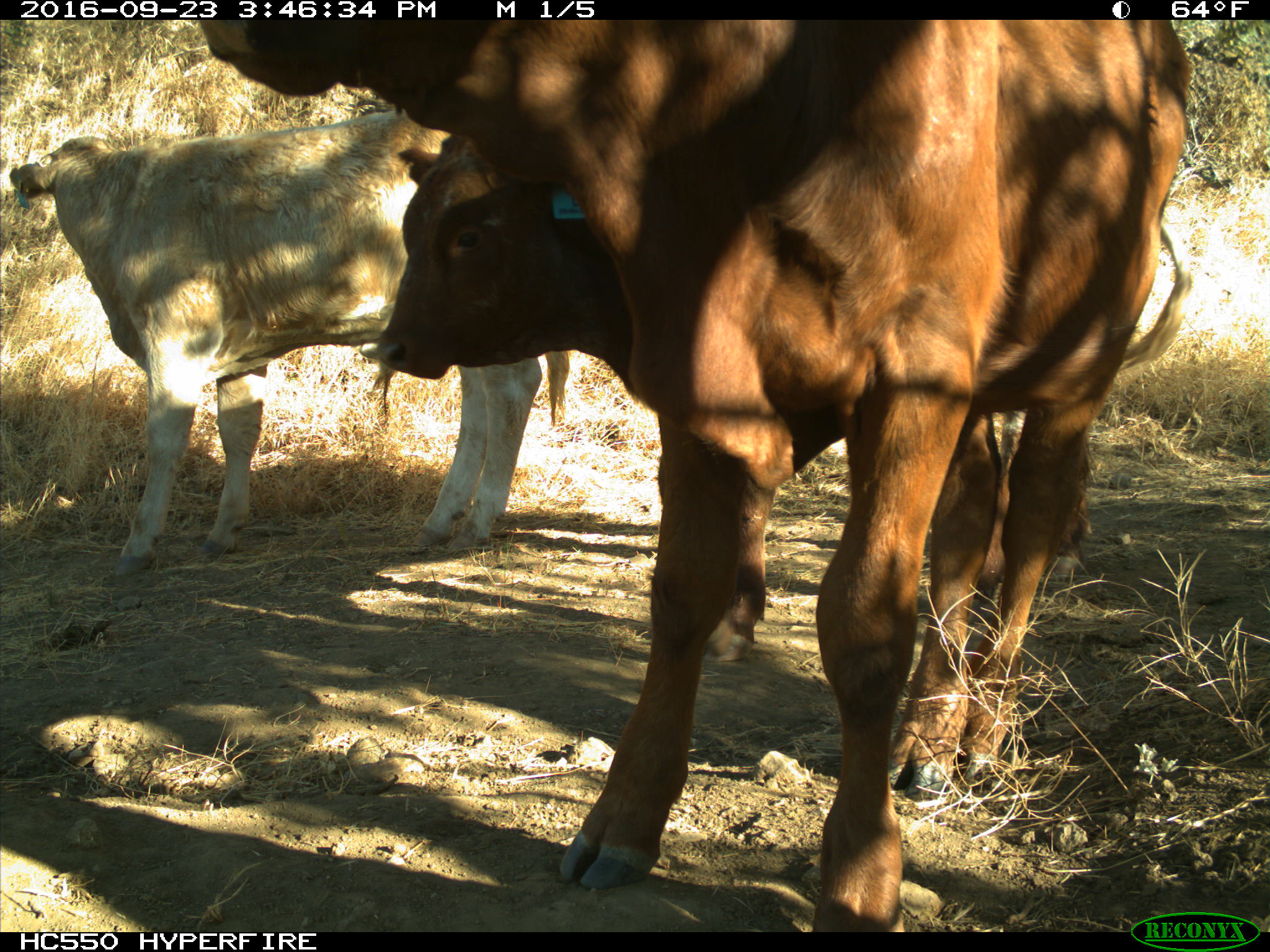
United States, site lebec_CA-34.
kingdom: Animalia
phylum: Chordata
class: Mammalia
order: Artiodactyla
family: Bovidae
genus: Bos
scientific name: Bos taurus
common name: domestic cow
Bos taurus (domestic cow).